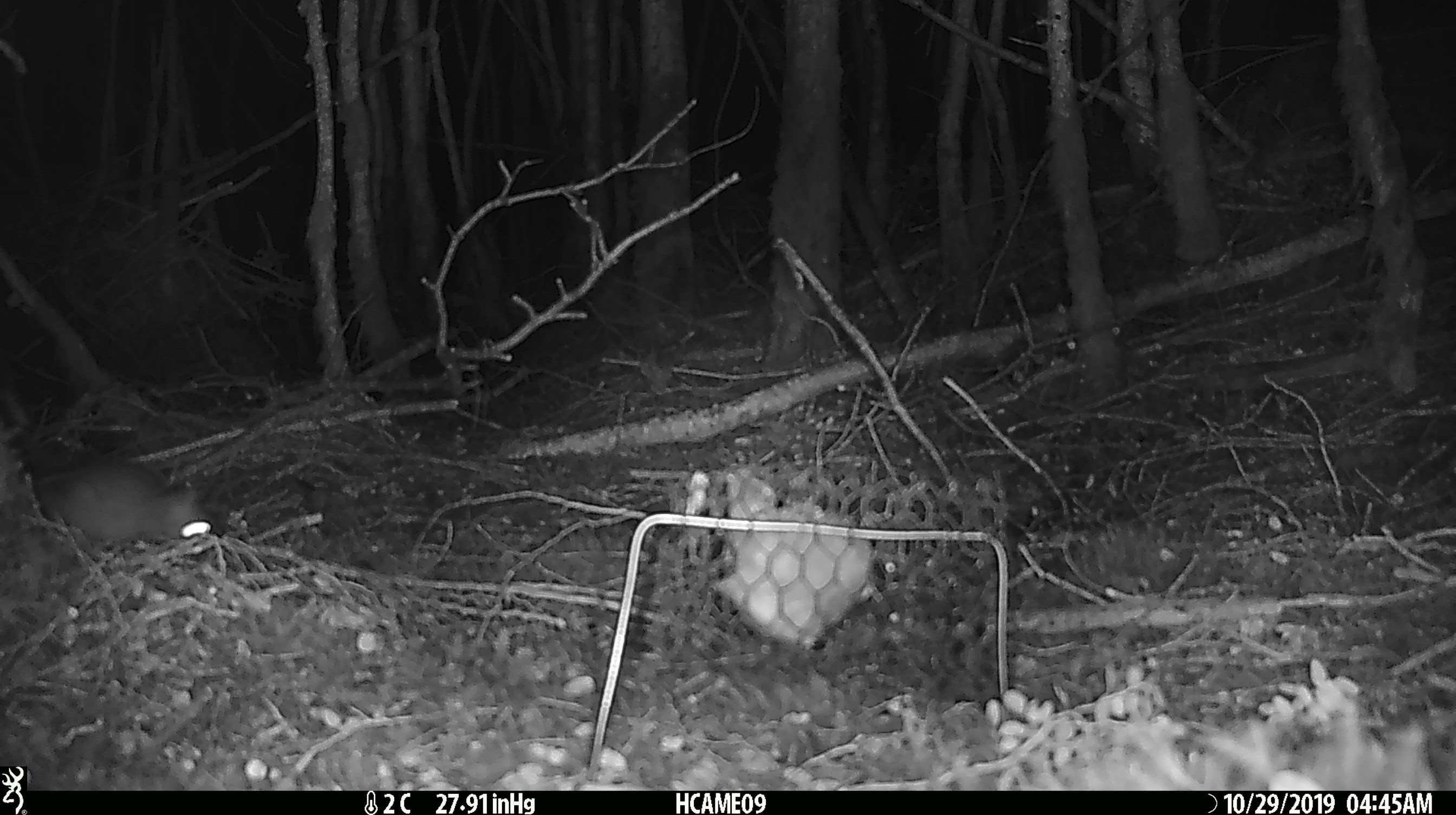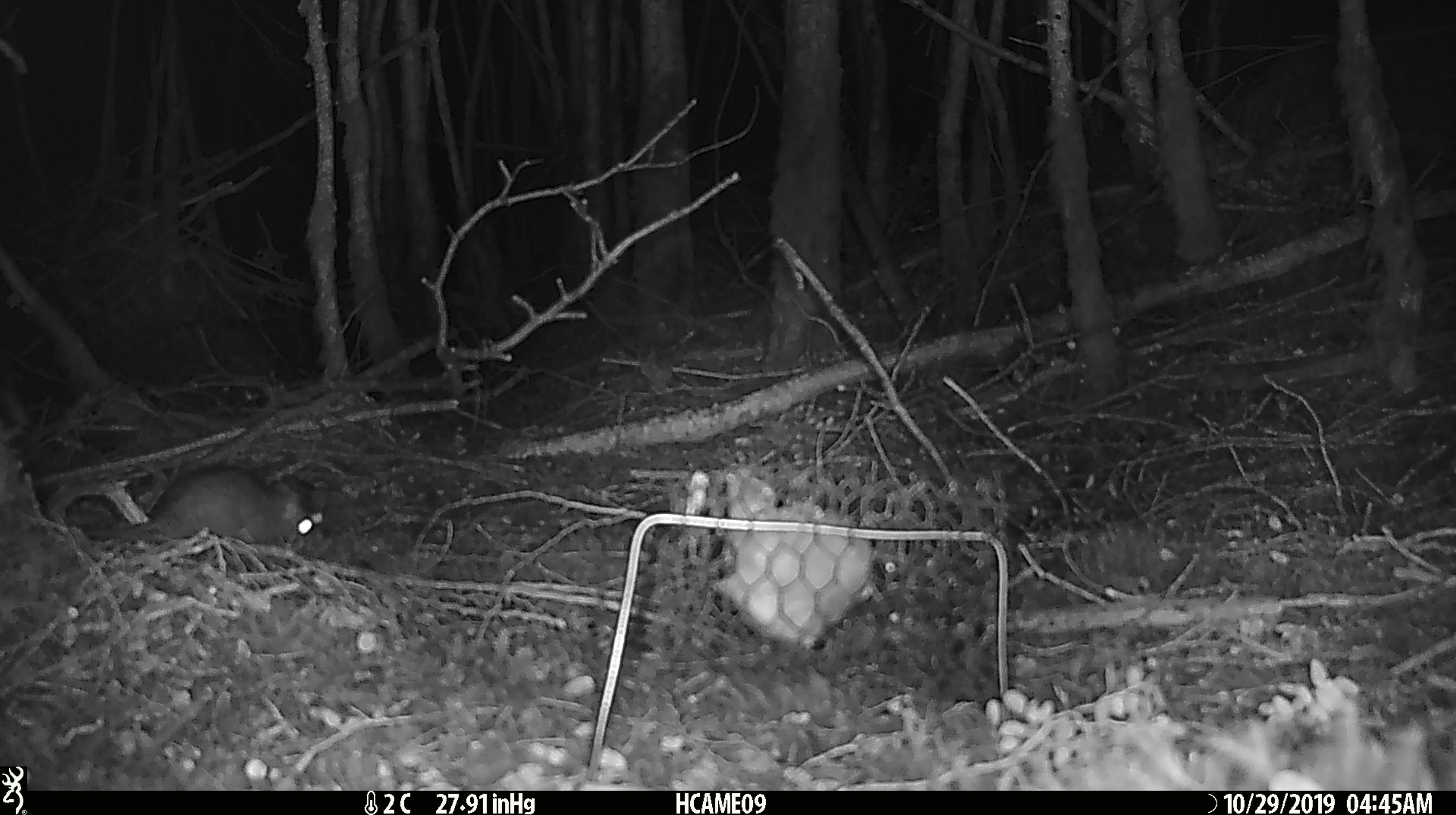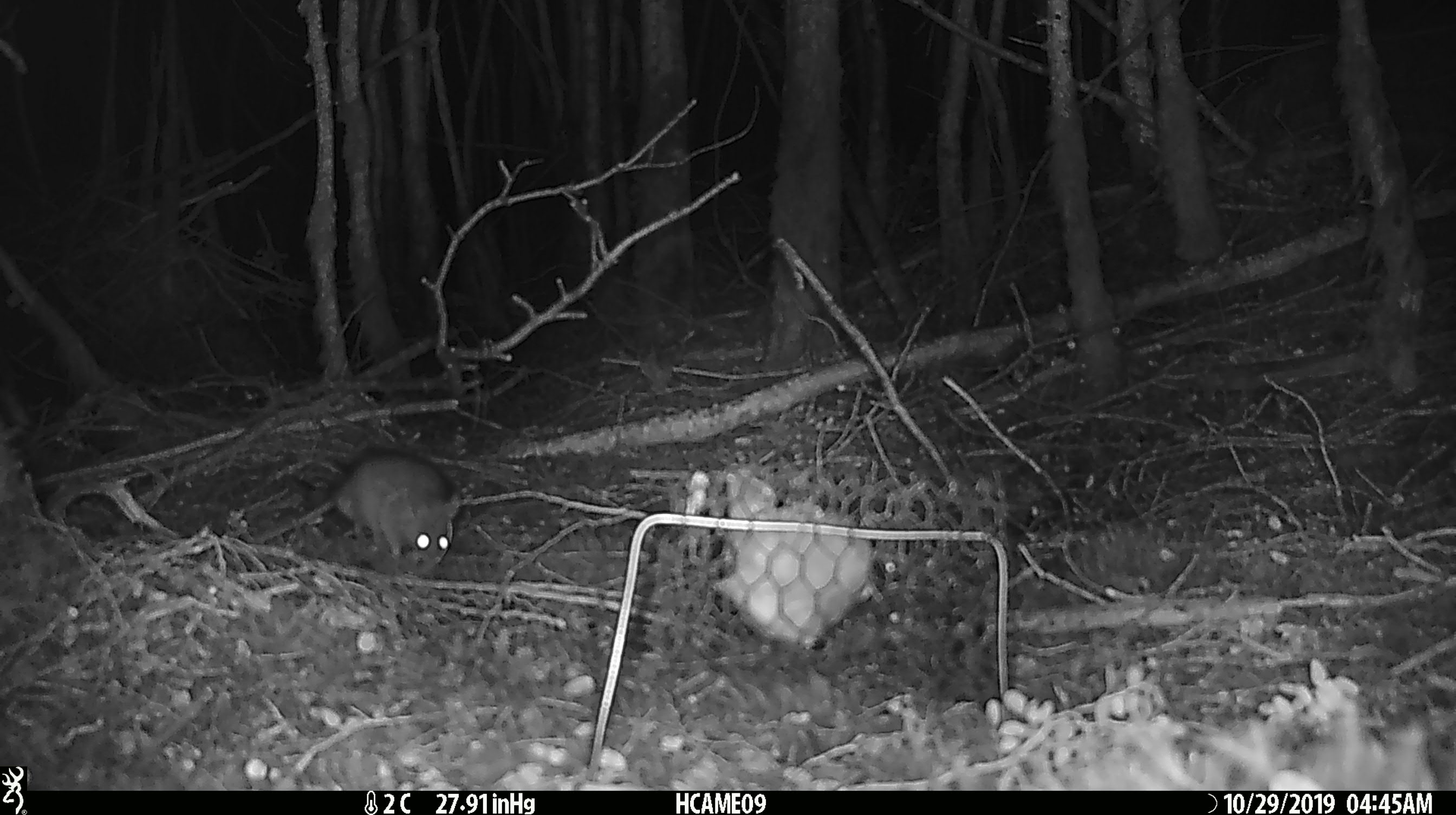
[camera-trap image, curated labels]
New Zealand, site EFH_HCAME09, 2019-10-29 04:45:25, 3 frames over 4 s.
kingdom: Animalia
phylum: Chordata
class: Mammalia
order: Rodentia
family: Muridae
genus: Rattus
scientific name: Rattus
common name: rat